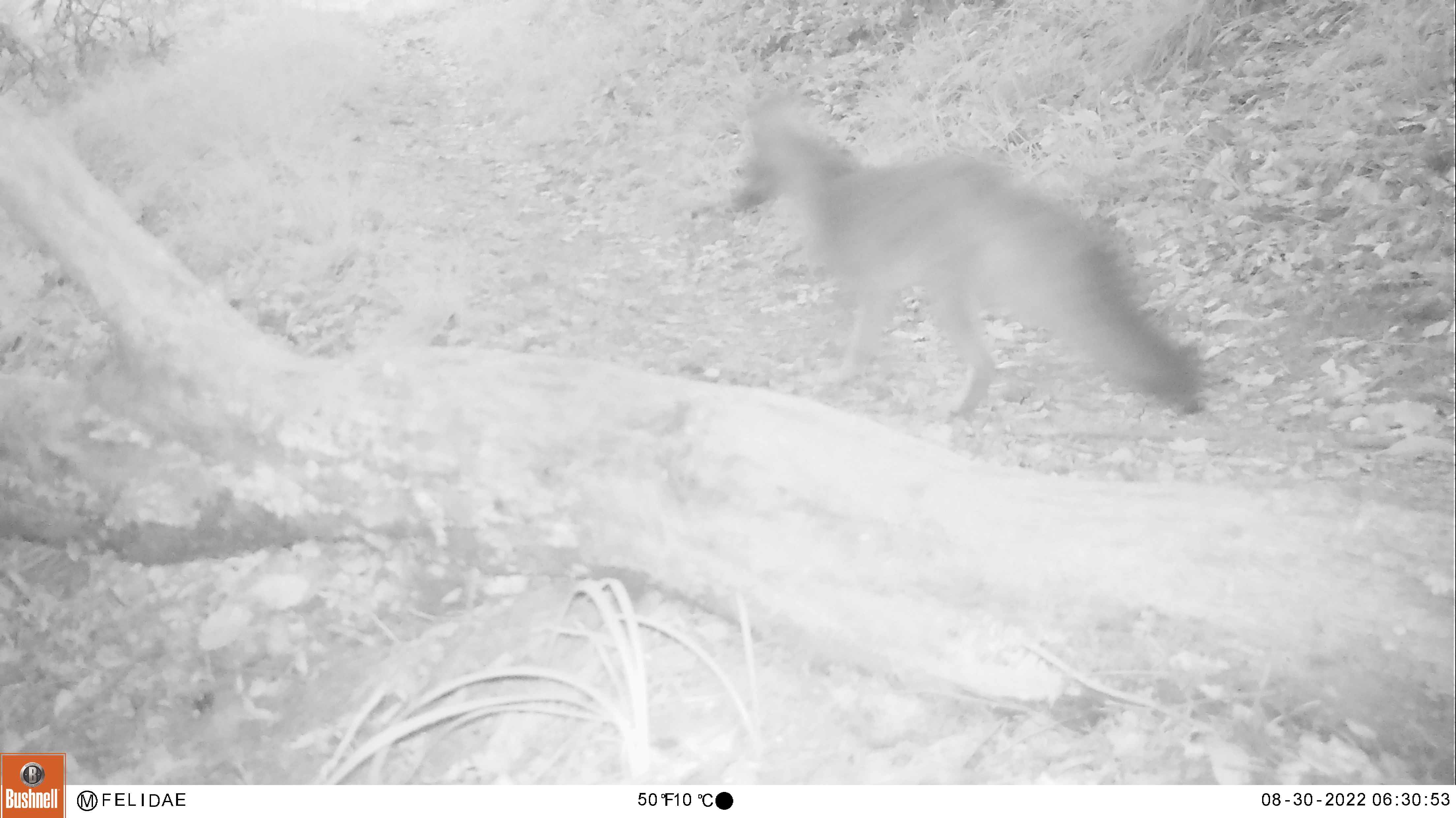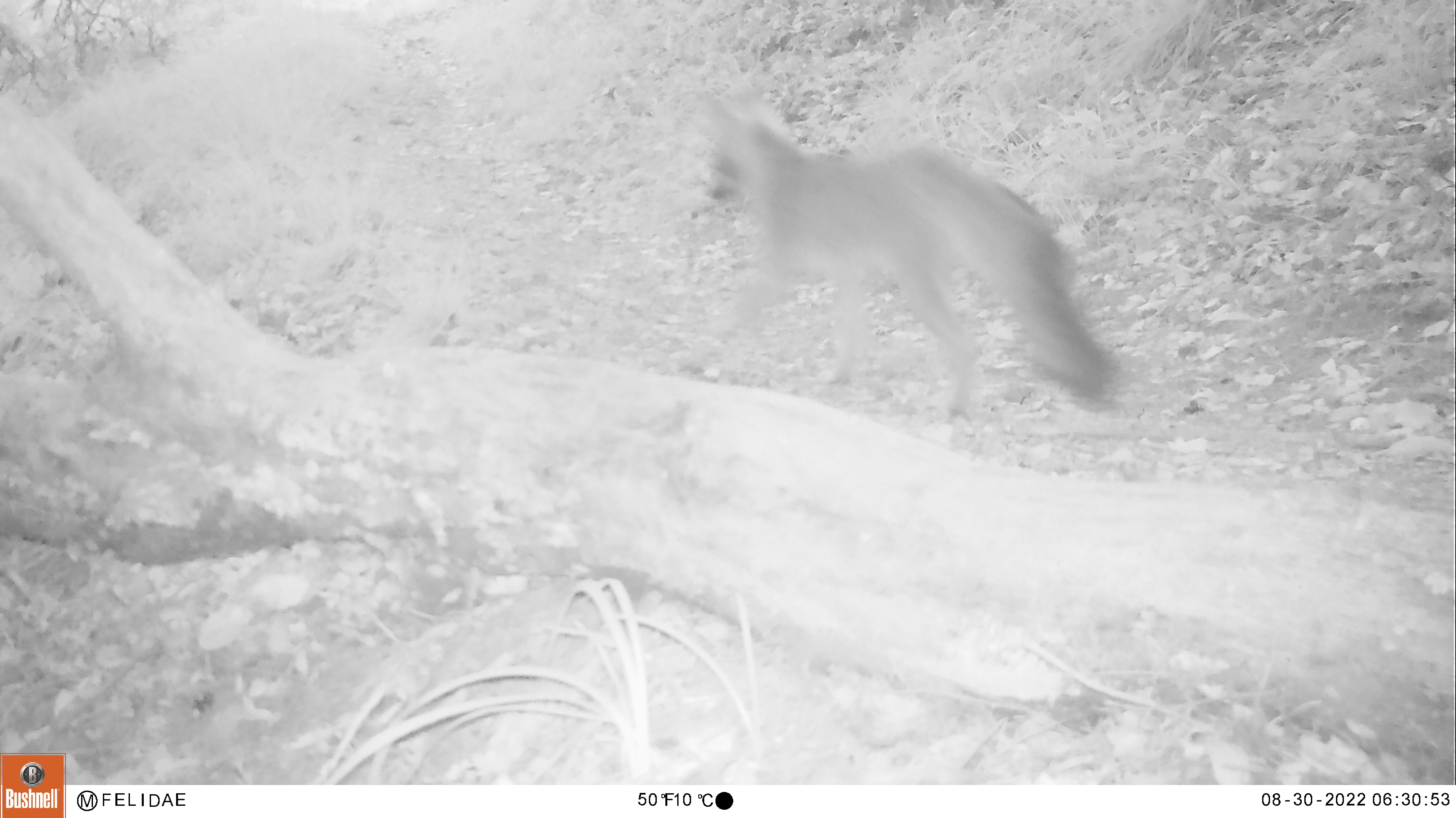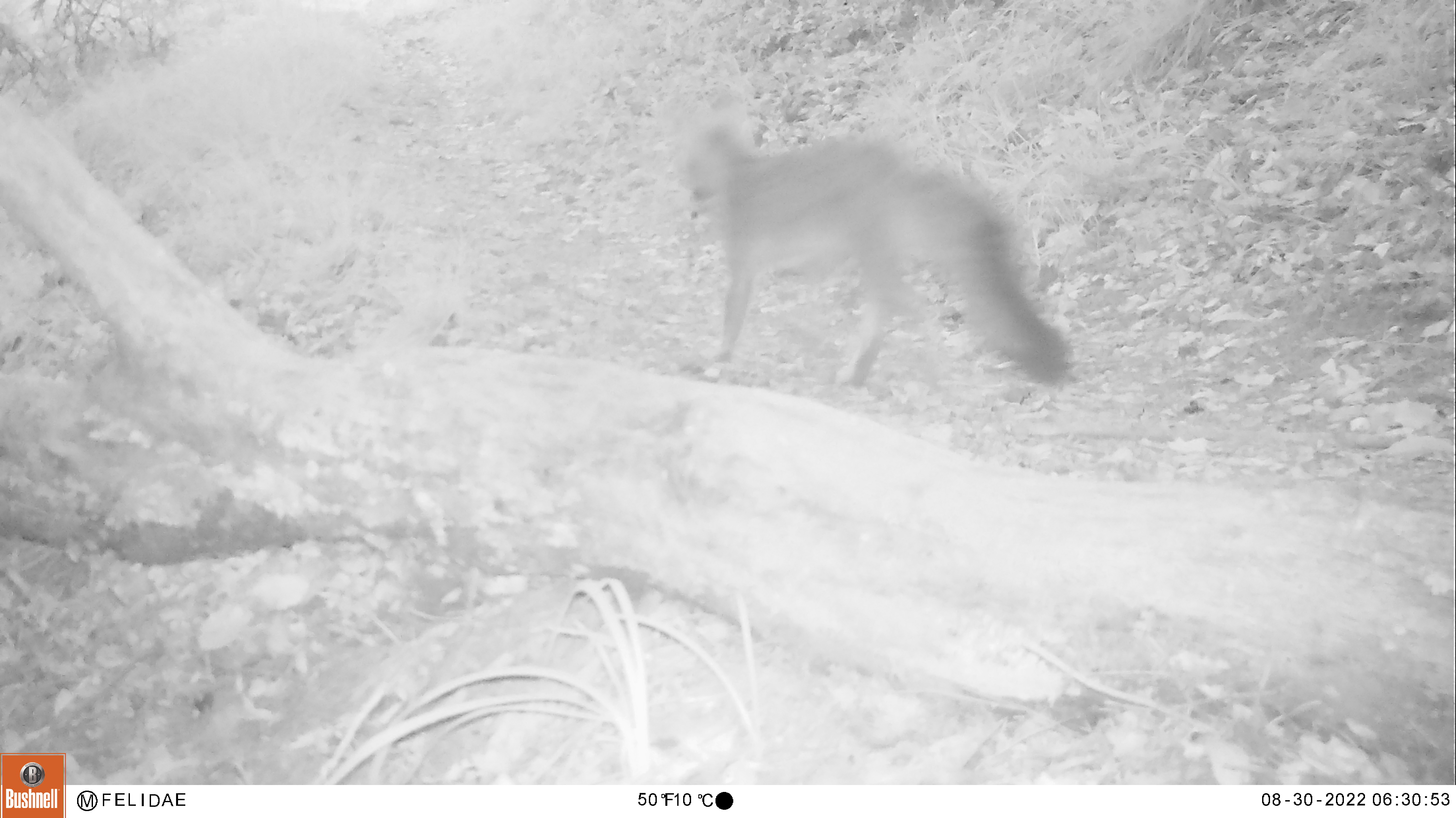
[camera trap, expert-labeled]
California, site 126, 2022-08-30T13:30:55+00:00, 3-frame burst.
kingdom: Animalia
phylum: Chordata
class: Mammalia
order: Carnivora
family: Canidae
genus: Urocyon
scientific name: Urocyon cinereoargenteus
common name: gray fox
Gray fox (Urocyon cinereoargenteus).